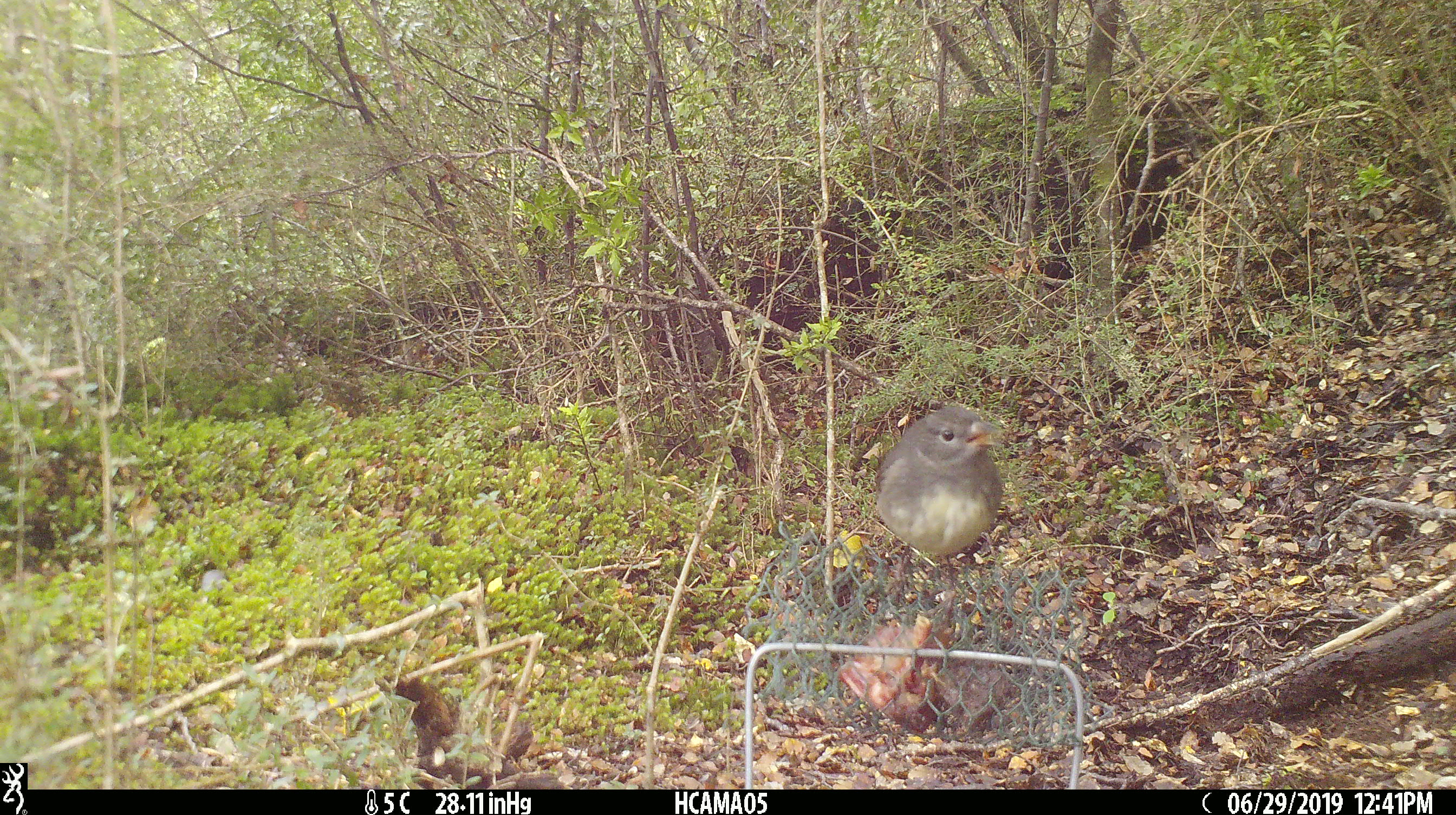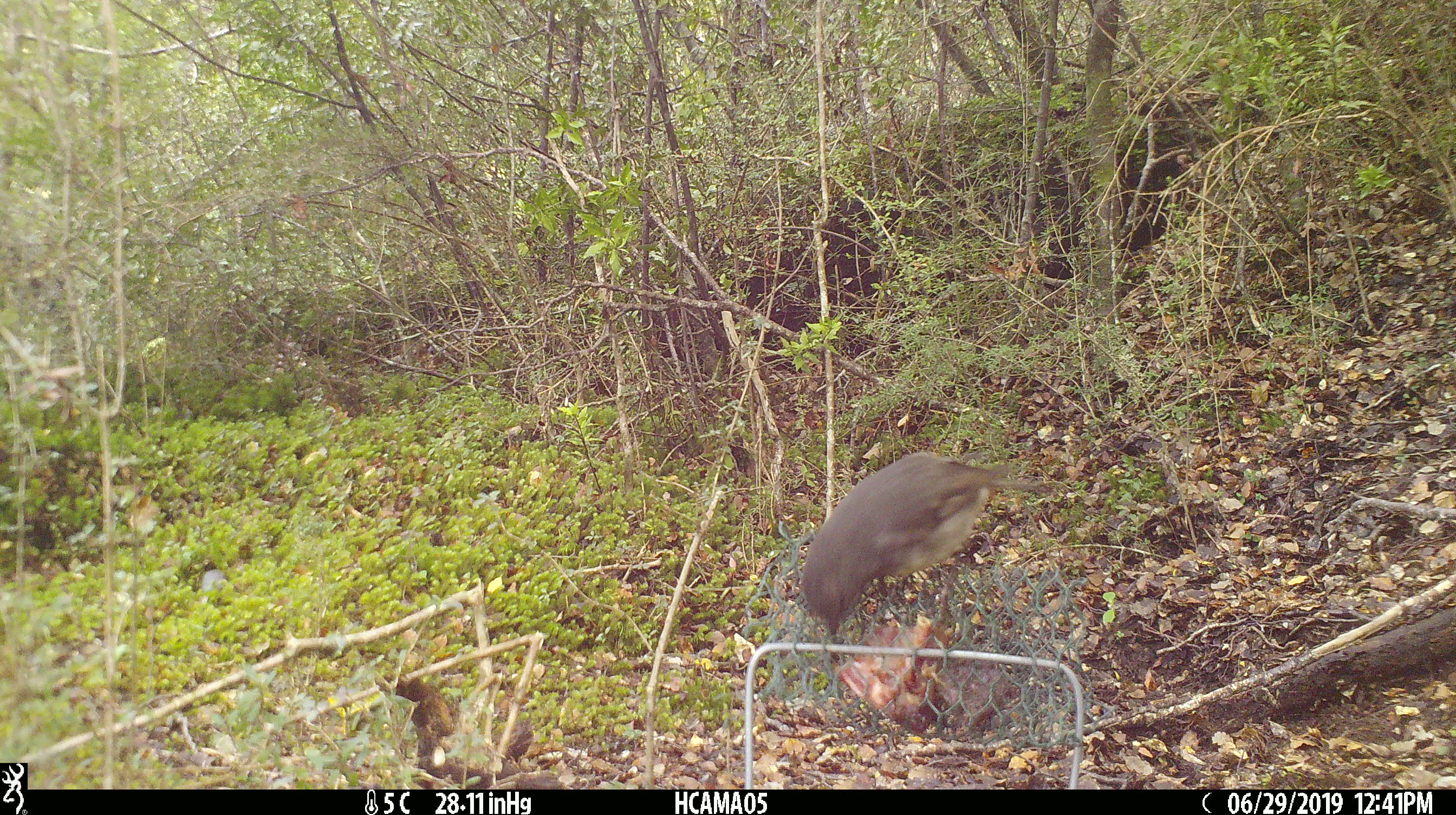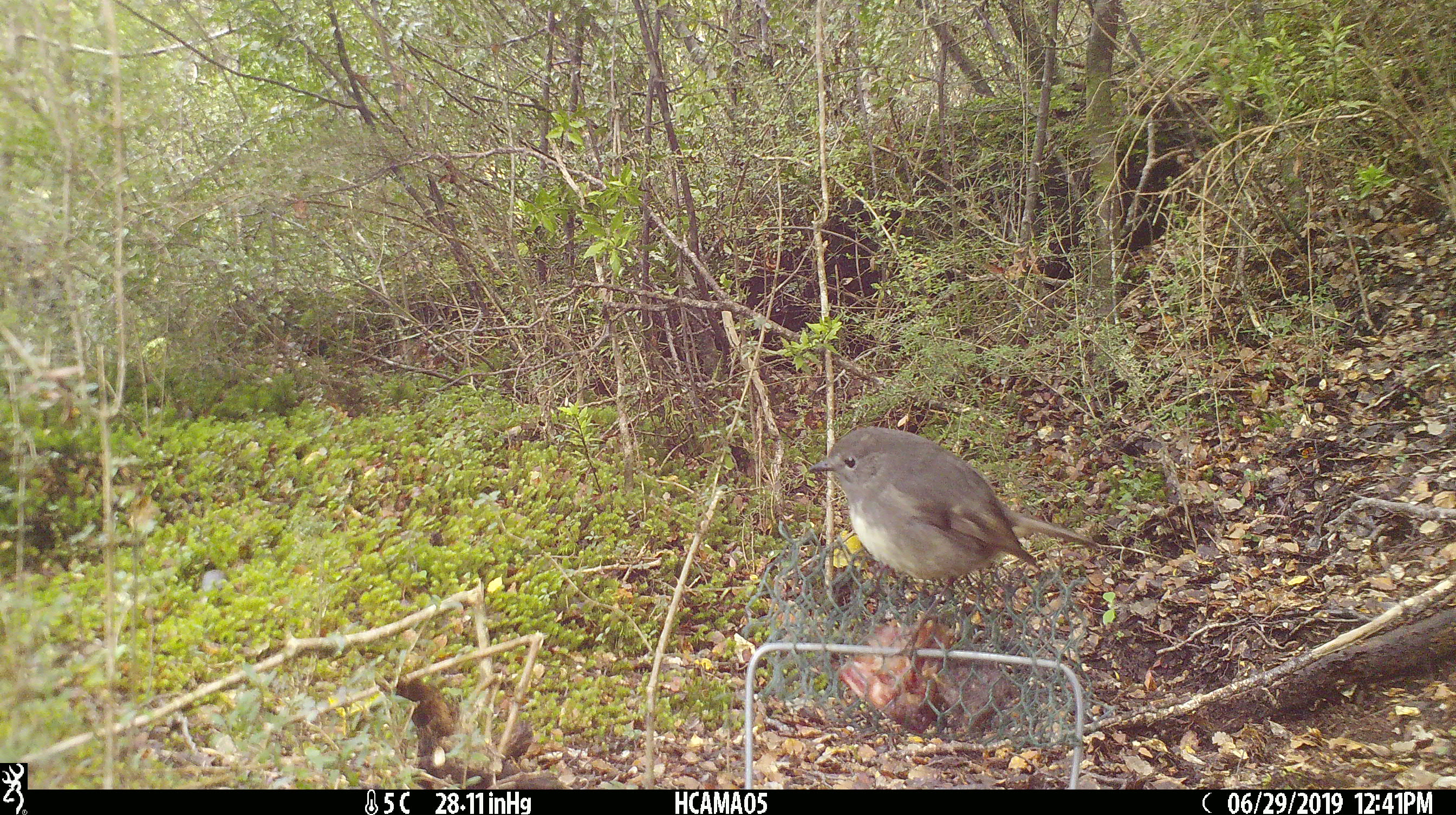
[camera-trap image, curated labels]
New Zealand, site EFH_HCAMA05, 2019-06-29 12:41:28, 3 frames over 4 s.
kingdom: Animalia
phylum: Chordata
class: Aves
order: Passeriformes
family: Petroicidae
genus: Petroica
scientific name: Petroica australis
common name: new zealand robin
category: robin